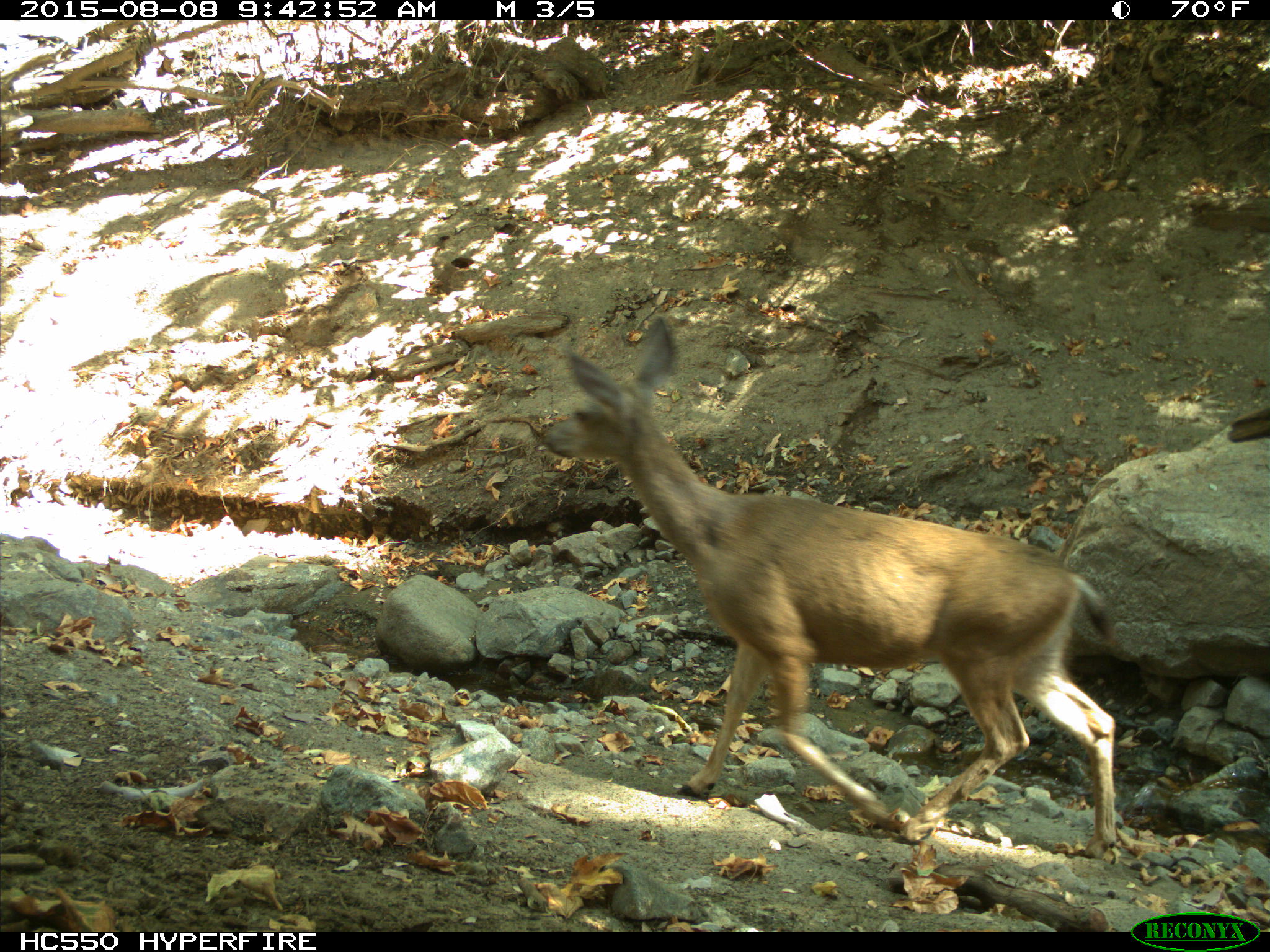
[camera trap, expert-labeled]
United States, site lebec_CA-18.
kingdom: Animalia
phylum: Chordata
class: Mammalia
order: Artiodactyla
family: Cervidae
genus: Odocoileus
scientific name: Odocoileus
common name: deer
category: unidentified deer